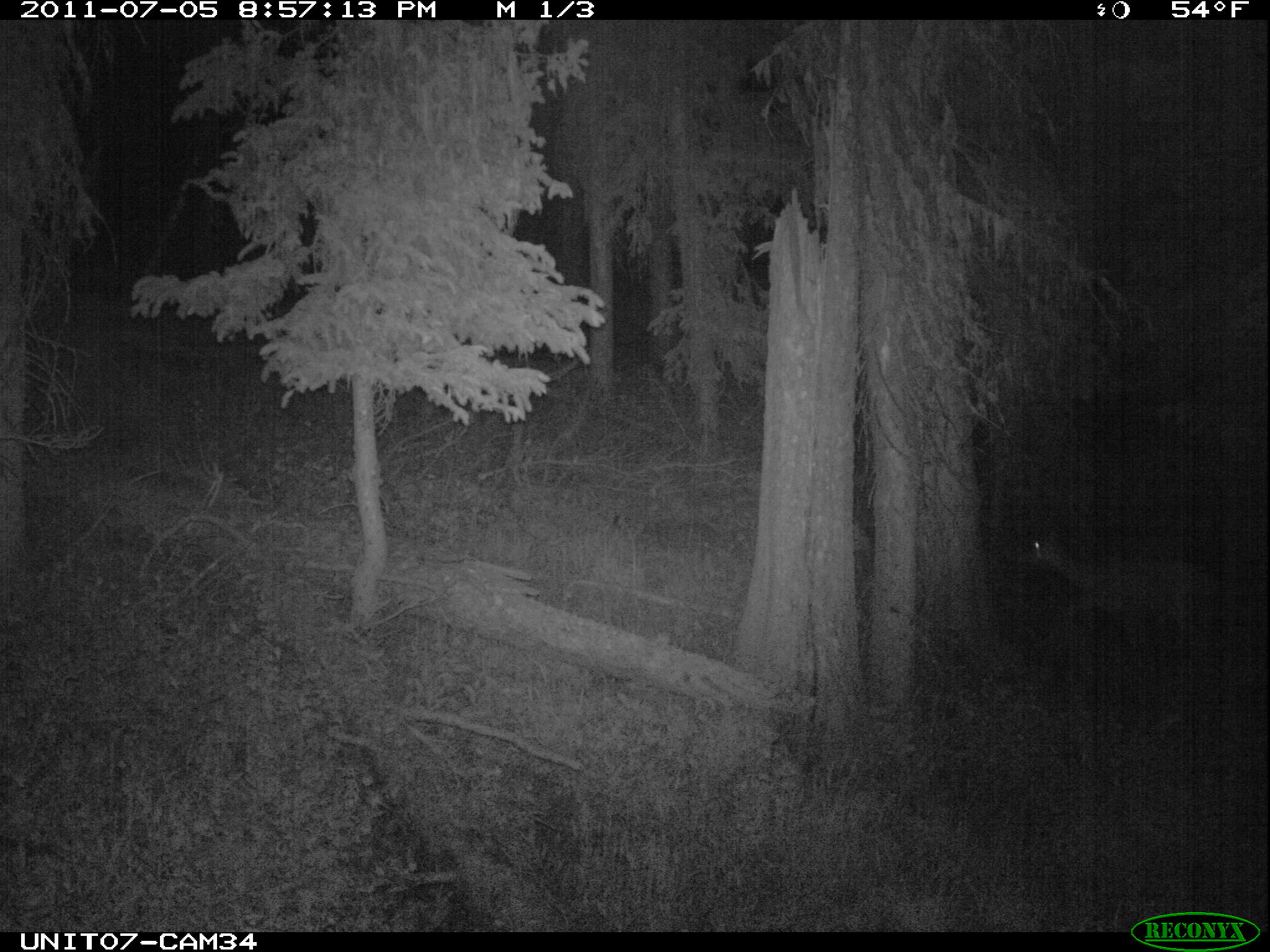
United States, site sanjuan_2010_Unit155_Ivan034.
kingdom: Animalia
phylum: Chordata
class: Mammalia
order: Artiodactyla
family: Cervidae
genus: Odocoileus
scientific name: Odocoileus hemionus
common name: mule deer